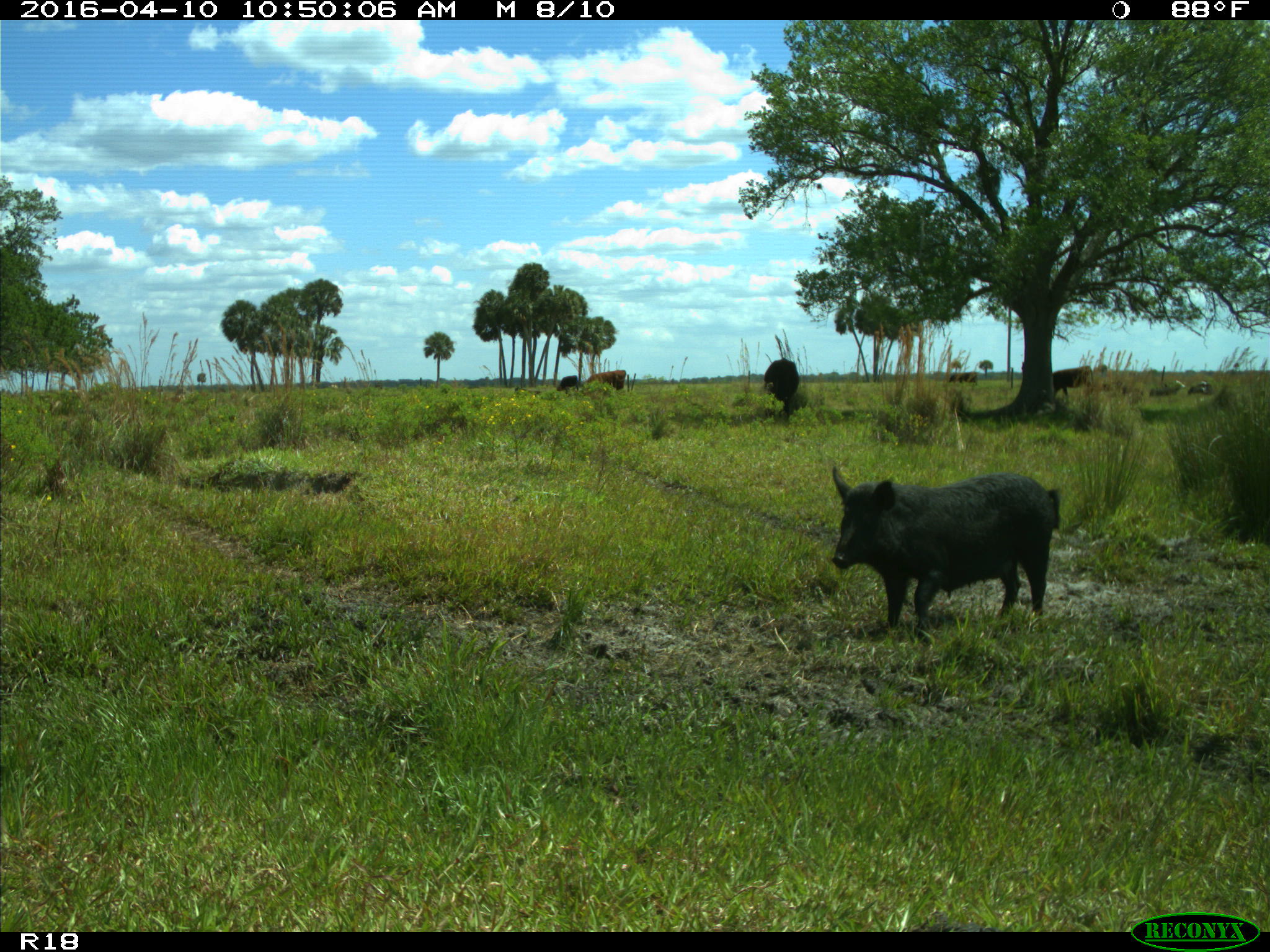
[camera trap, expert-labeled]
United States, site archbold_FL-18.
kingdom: Animalia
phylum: Chordata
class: Mammalia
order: Artiodactyla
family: Suidae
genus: Sus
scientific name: Sus scrofa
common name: wild boar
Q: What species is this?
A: Sus scrofa (wild boar).